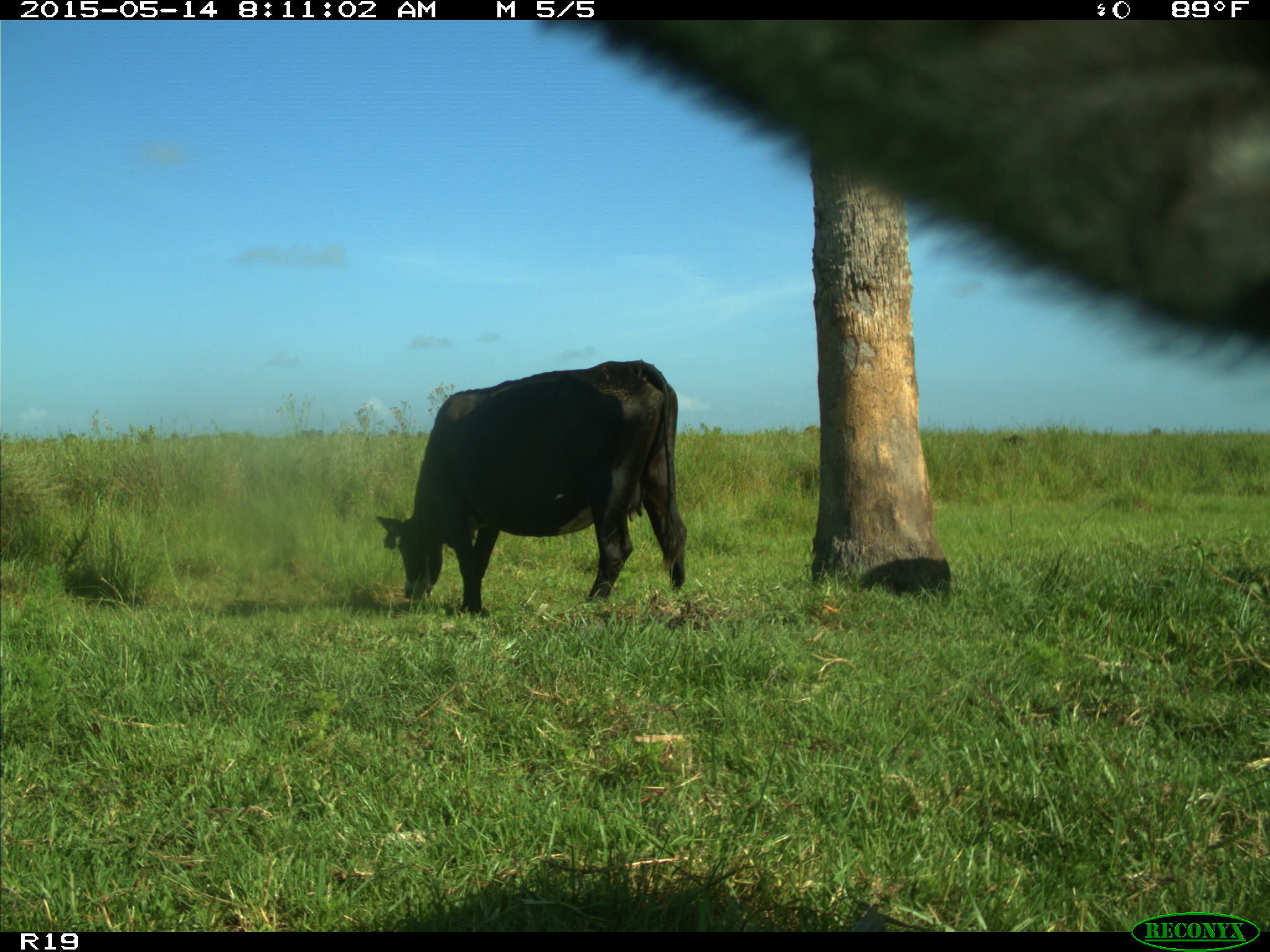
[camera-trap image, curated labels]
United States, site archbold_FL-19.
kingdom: Animalia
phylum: Chordata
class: Mammalia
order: Artiodactyla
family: Bovidae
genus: Bos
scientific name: Bos taurus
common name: domestic cow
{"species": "Bos taurus (domestic cow)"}